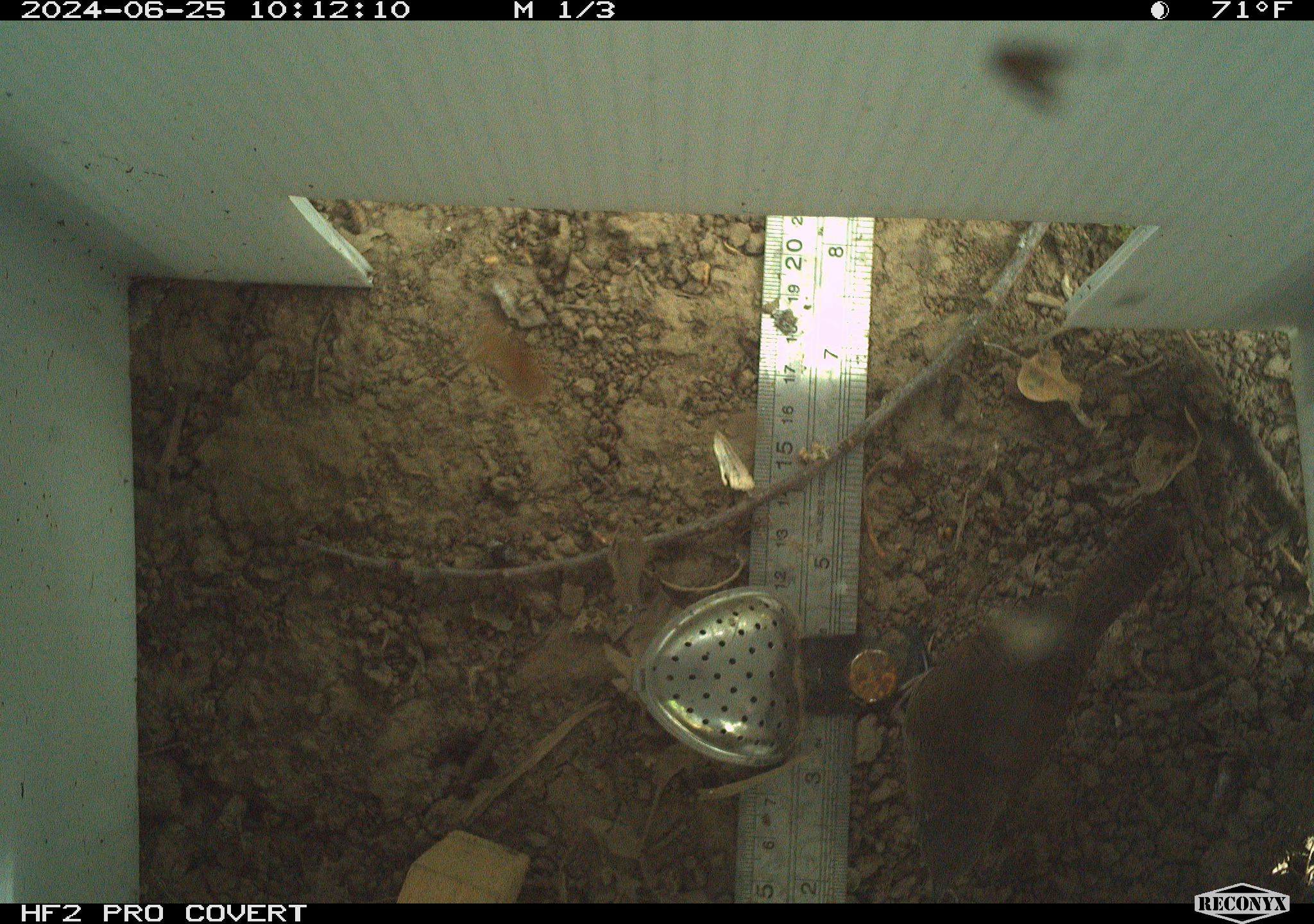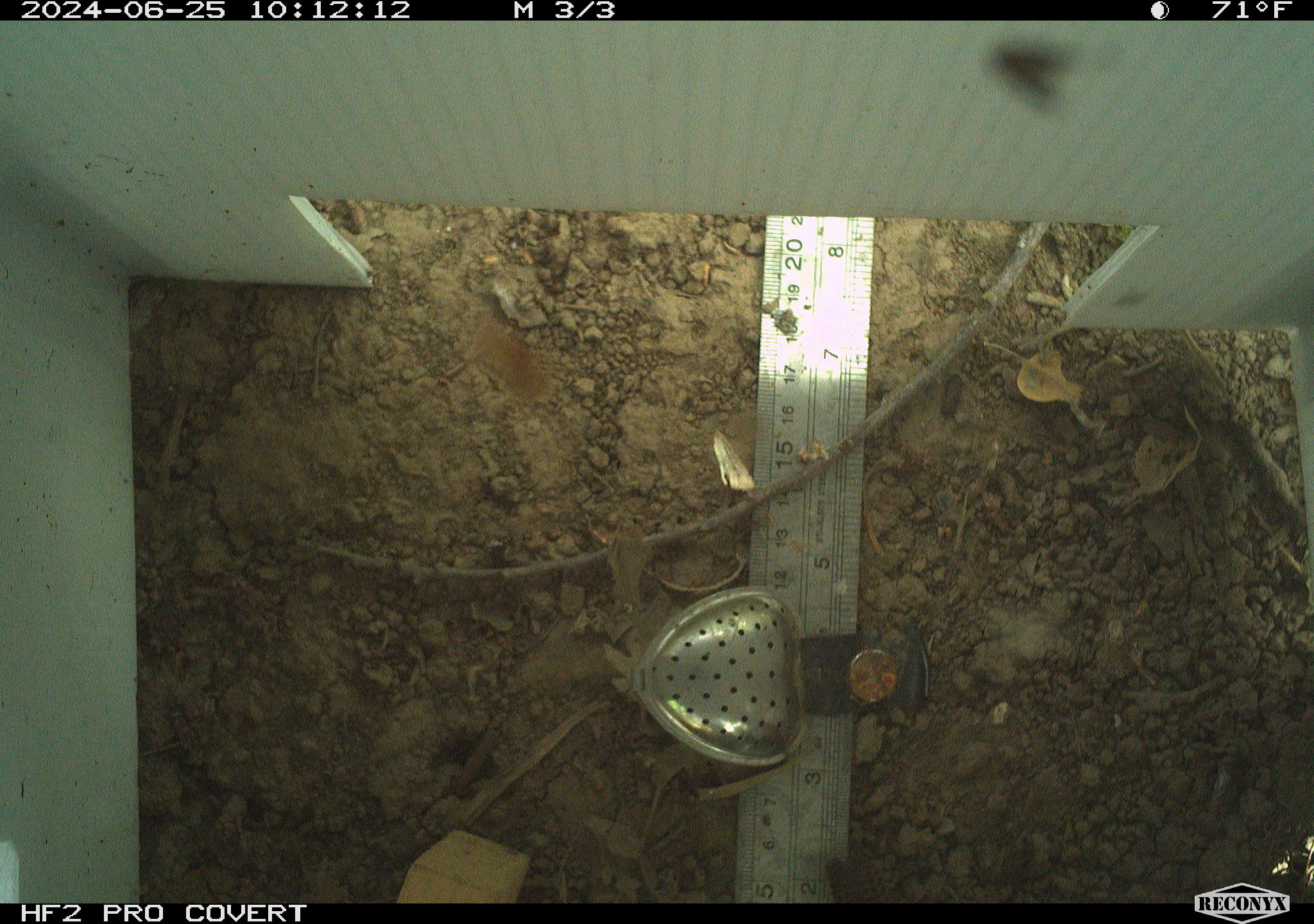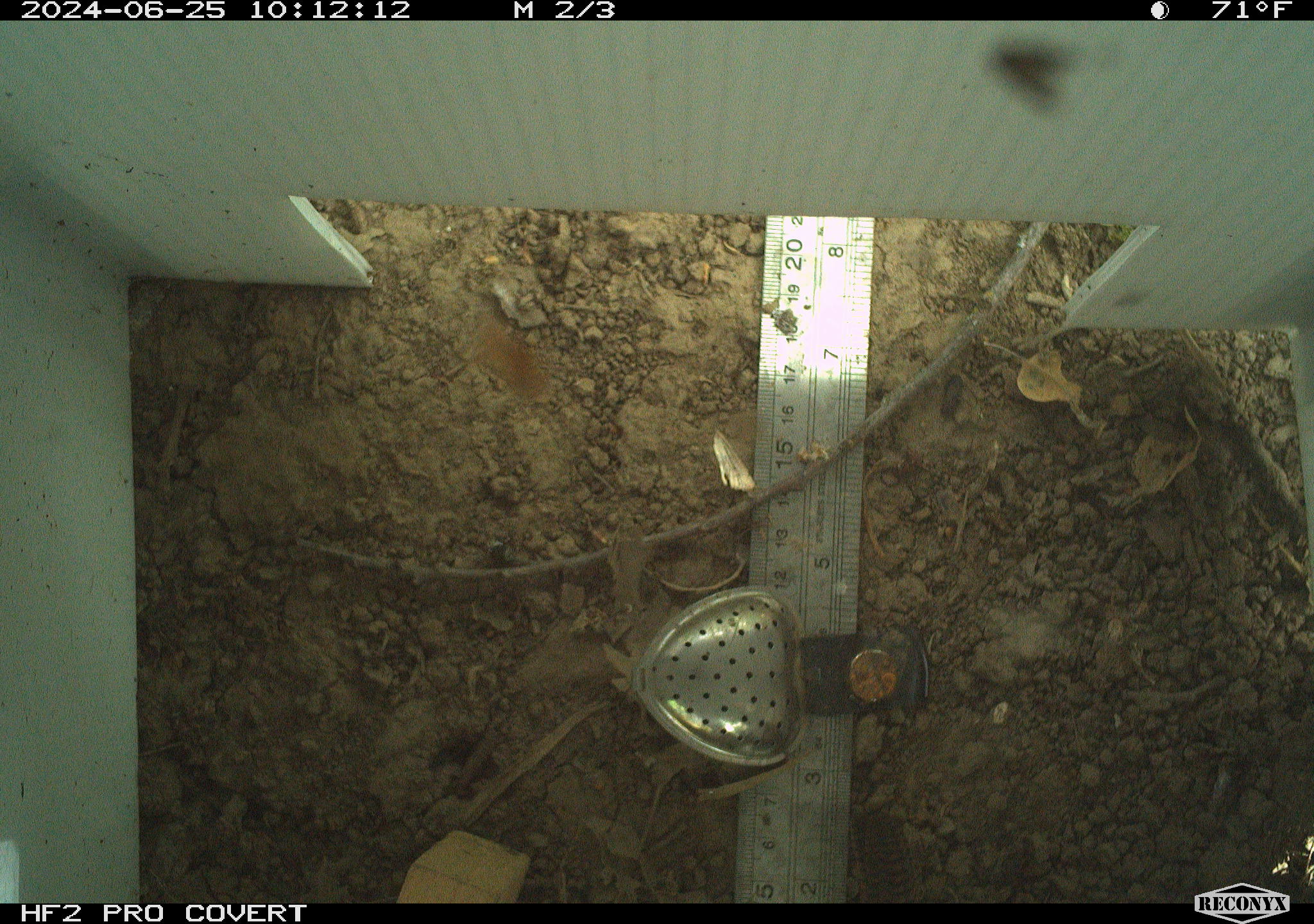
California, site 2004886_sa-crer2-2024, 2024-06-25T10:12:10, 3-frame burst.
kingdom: Animalia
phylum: Chordata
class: Aves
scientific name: Aves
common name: bird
Bird (Aves).